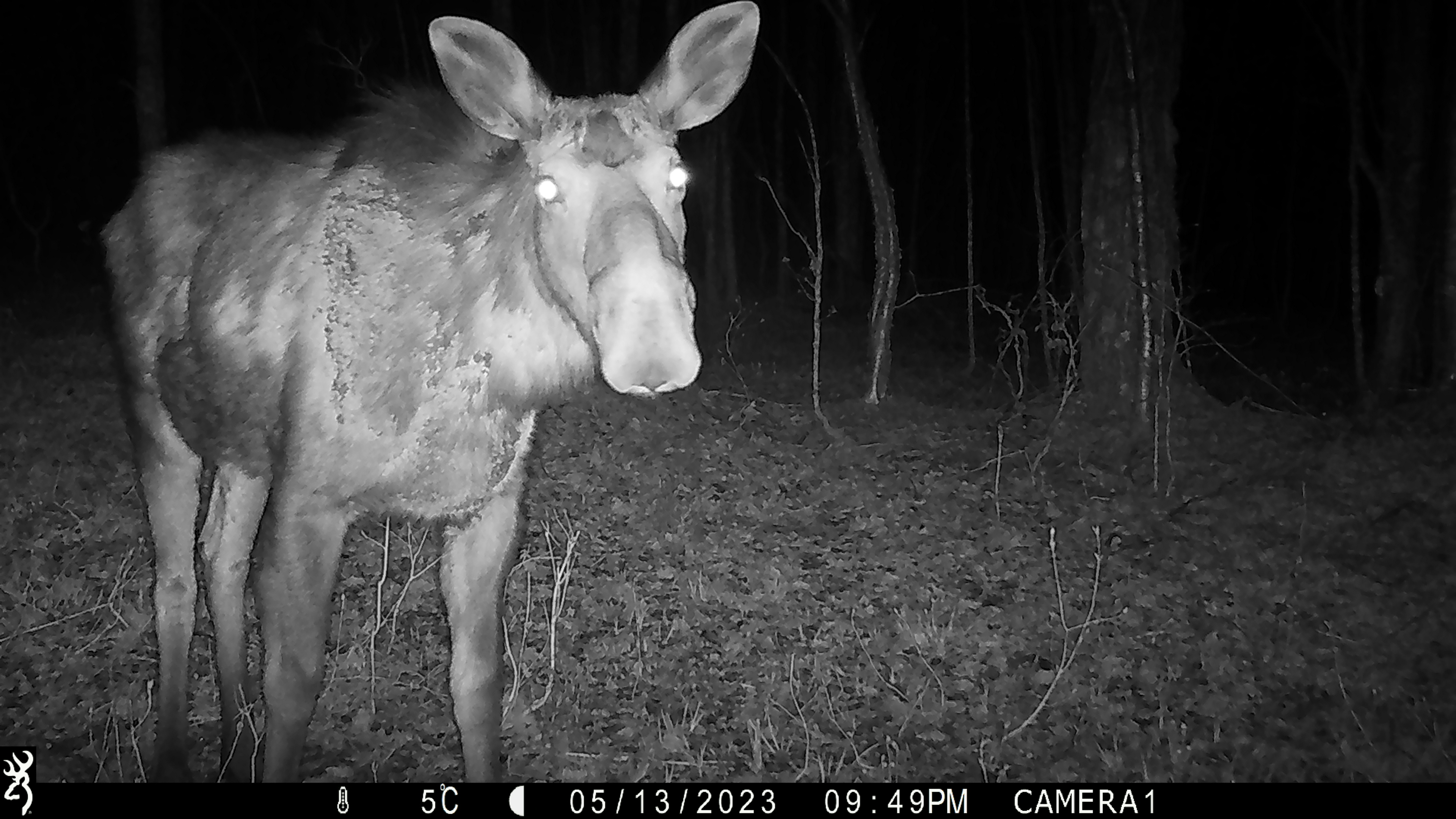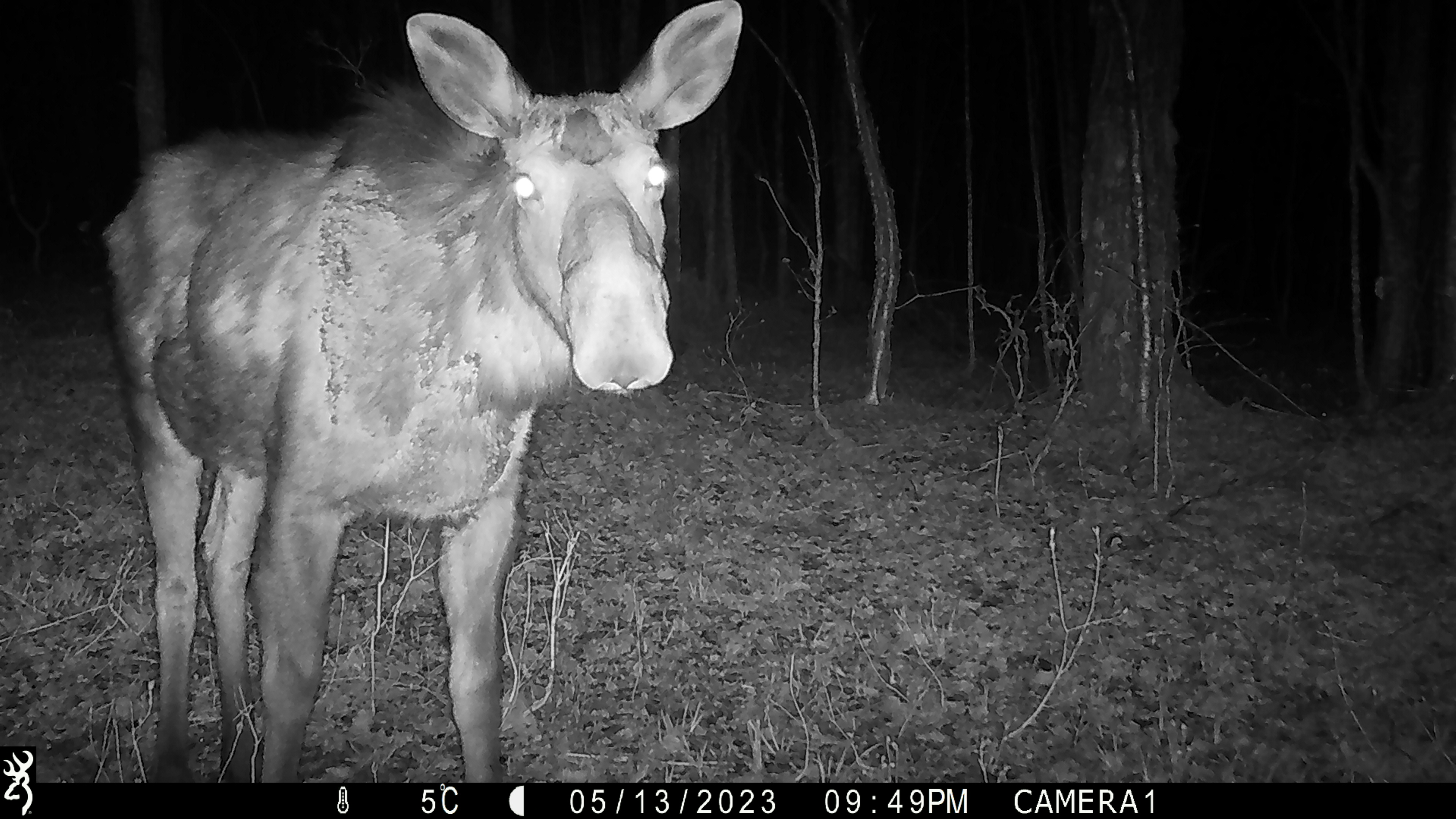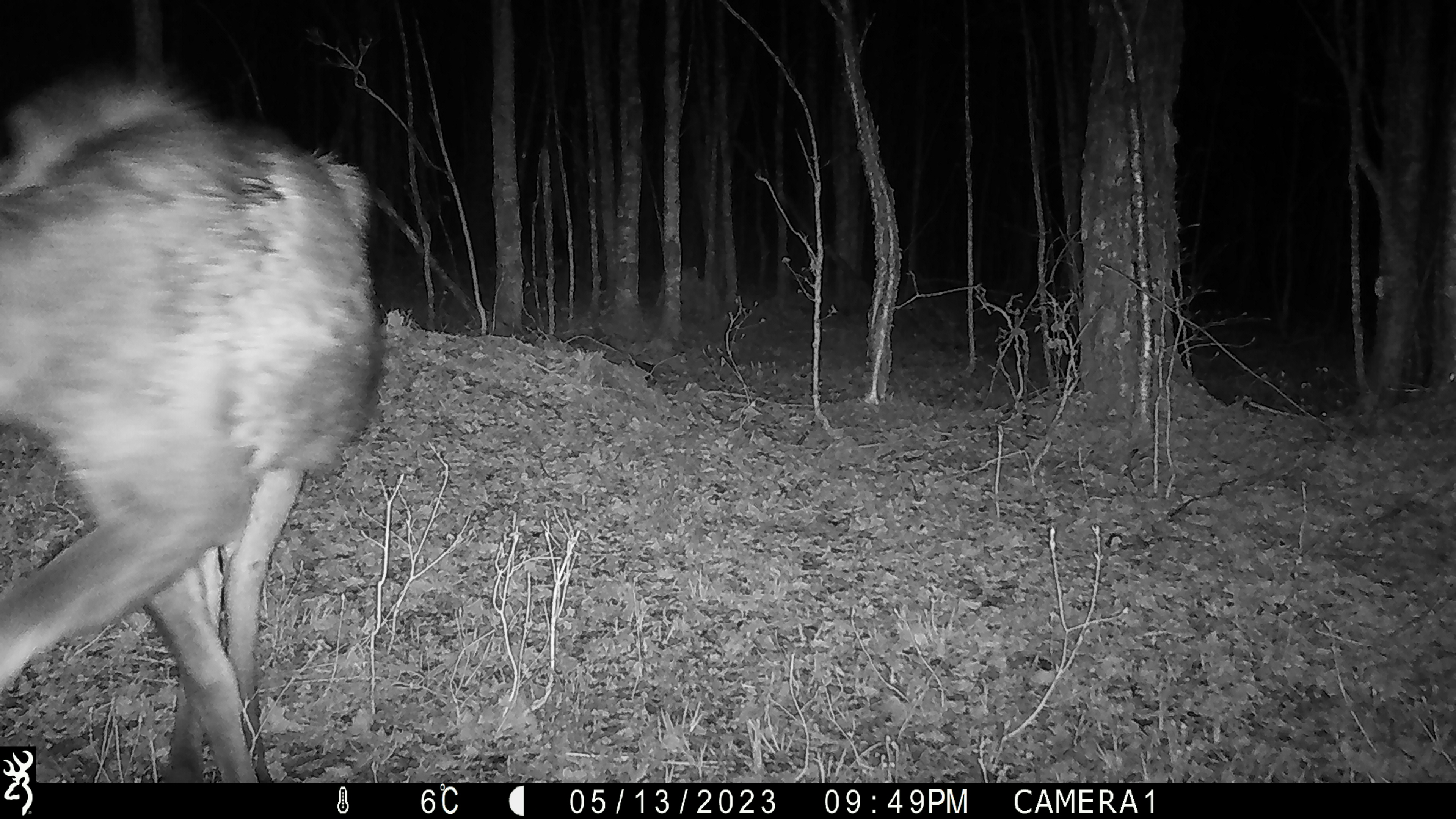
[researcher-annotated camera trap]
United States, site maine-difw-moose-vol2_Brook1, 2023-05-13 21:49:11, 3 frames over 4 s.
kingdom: Animalia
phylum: Chordata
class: Mammalia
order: Artiodactyla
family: Cervidae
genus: Alces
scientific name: Alces alces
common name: moose